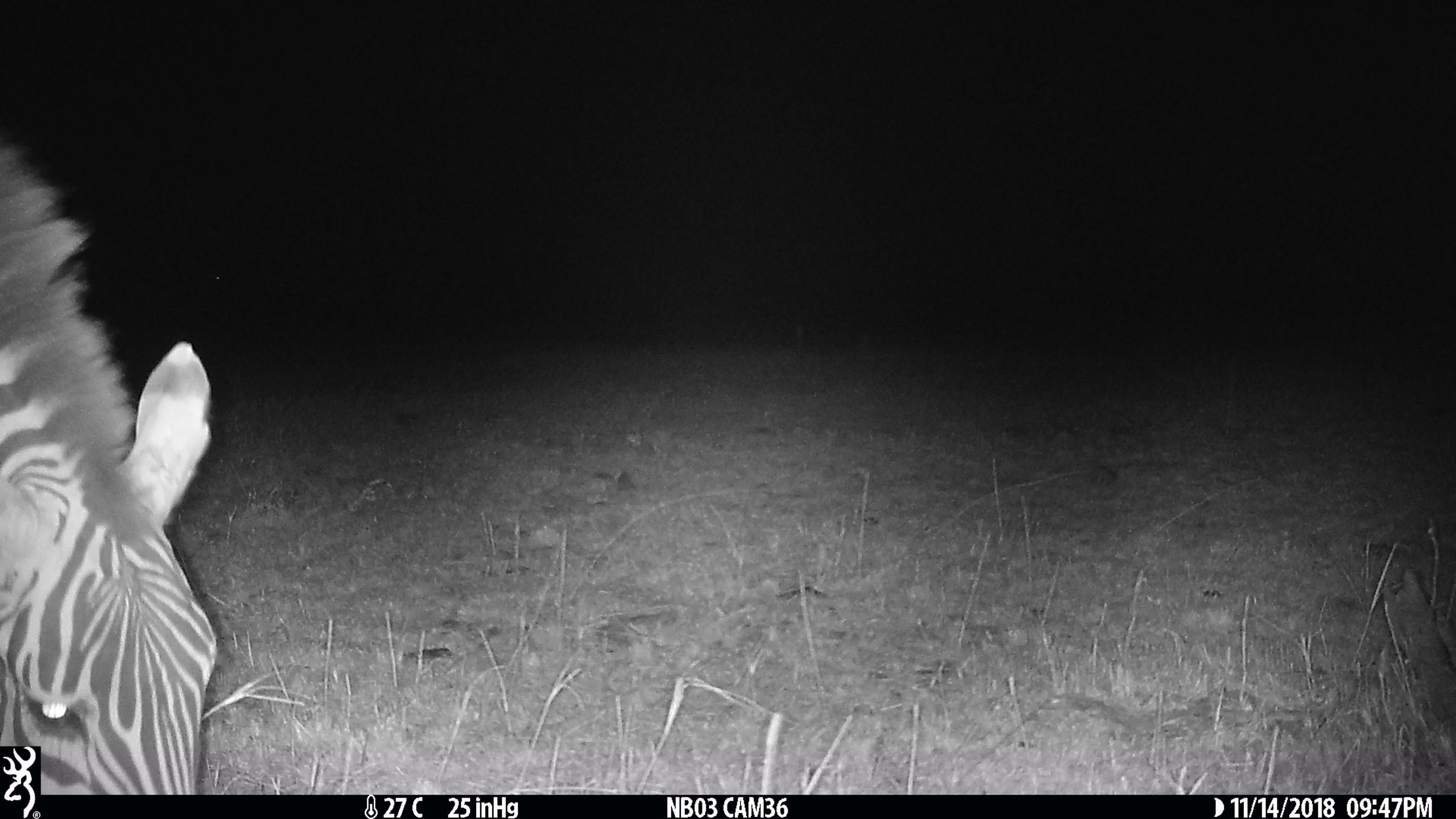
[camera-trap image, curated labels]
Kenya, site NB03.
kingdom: Animalia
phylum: Chordata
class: Mammalia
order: Perissodactyla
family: Equidae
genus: Equus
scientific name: Equus quagga burchellii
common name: burchell's zebra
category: zebra